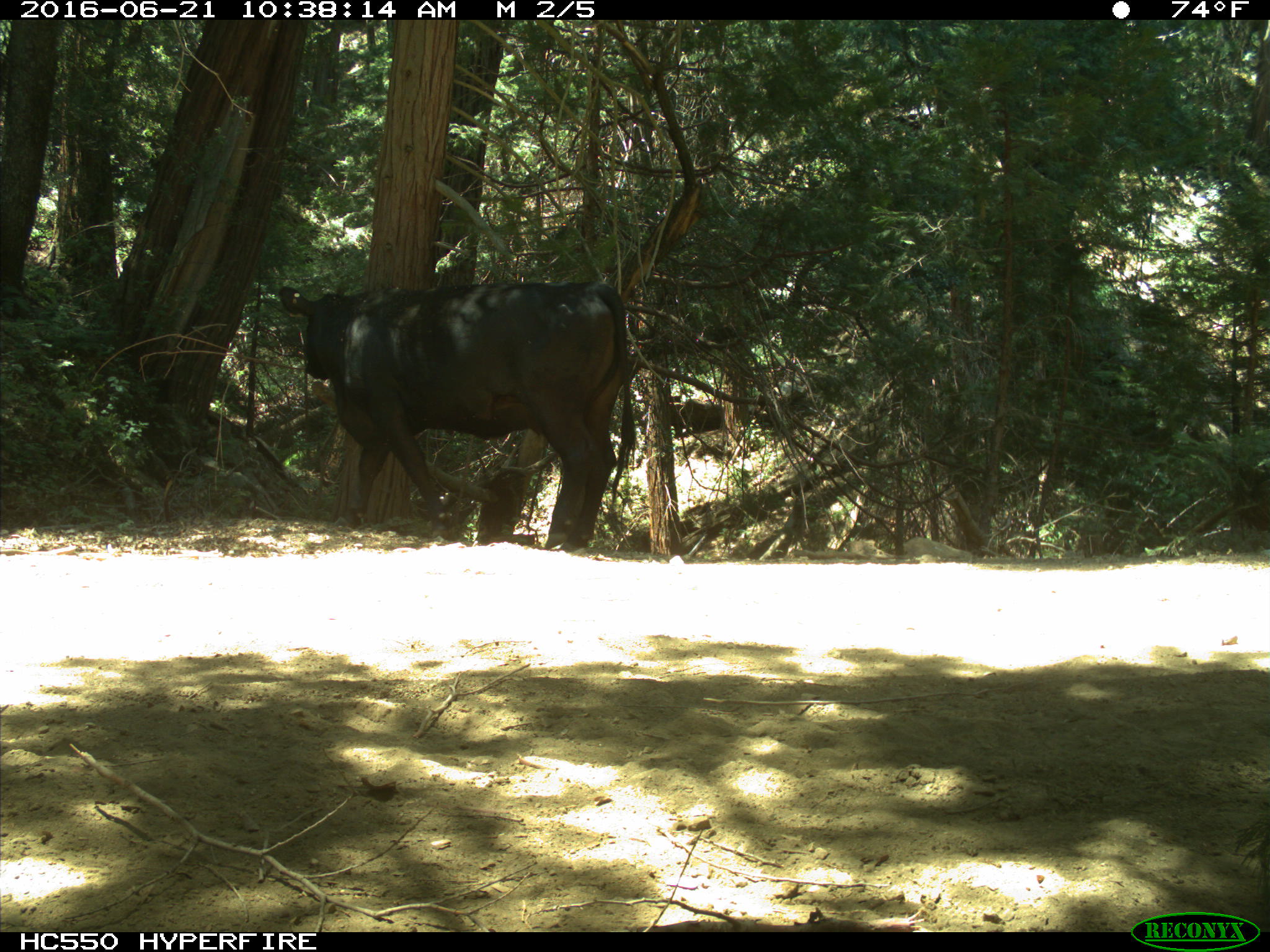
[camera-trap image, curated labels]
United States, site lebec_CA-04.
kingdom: Animalia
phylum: Chordata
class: Mammalia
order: Artiodactyla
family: Bovidae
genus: Bos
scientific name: Bos taurus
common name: domestic cow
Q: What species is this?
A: Bos taurus (domestic cow).